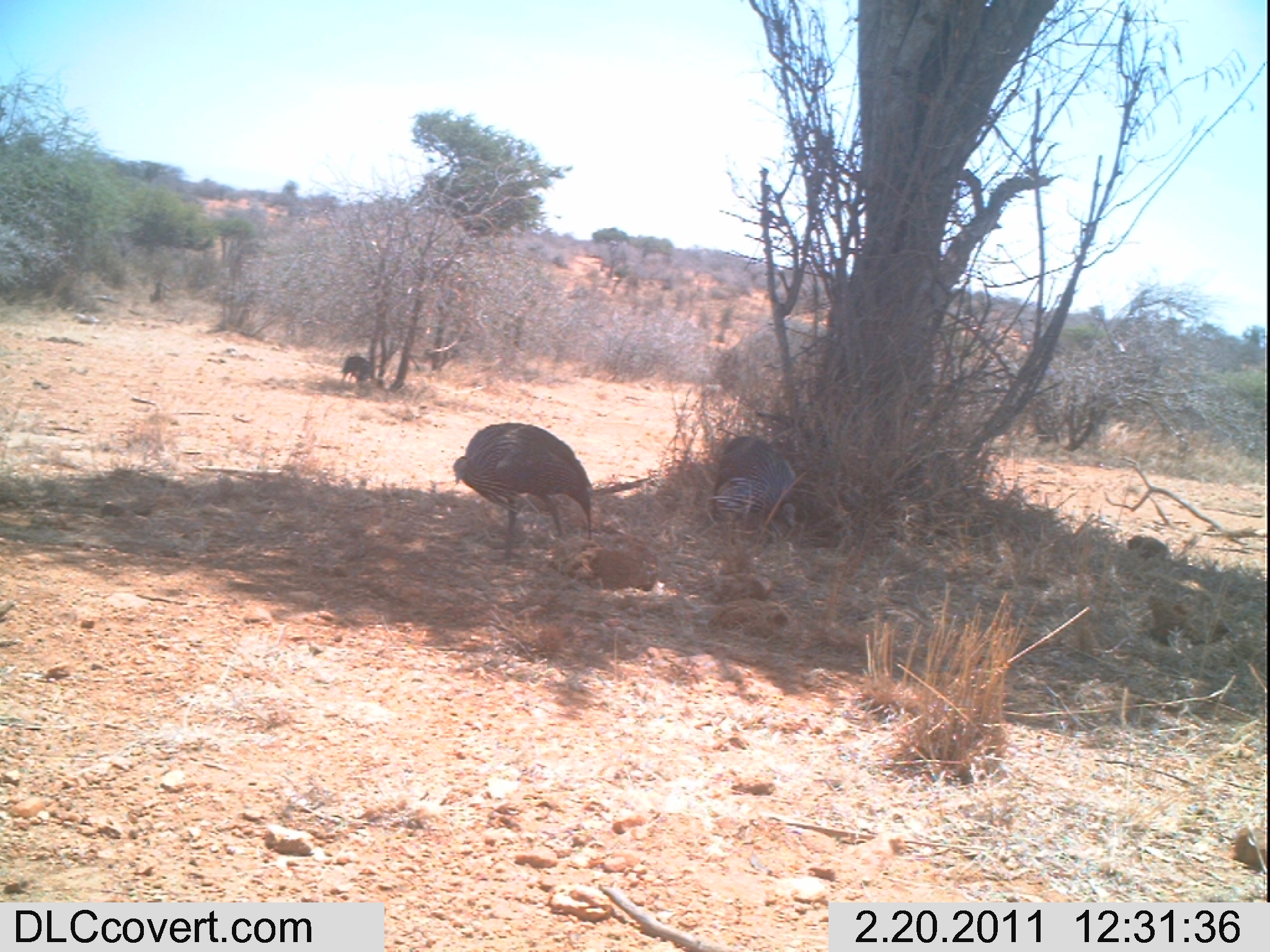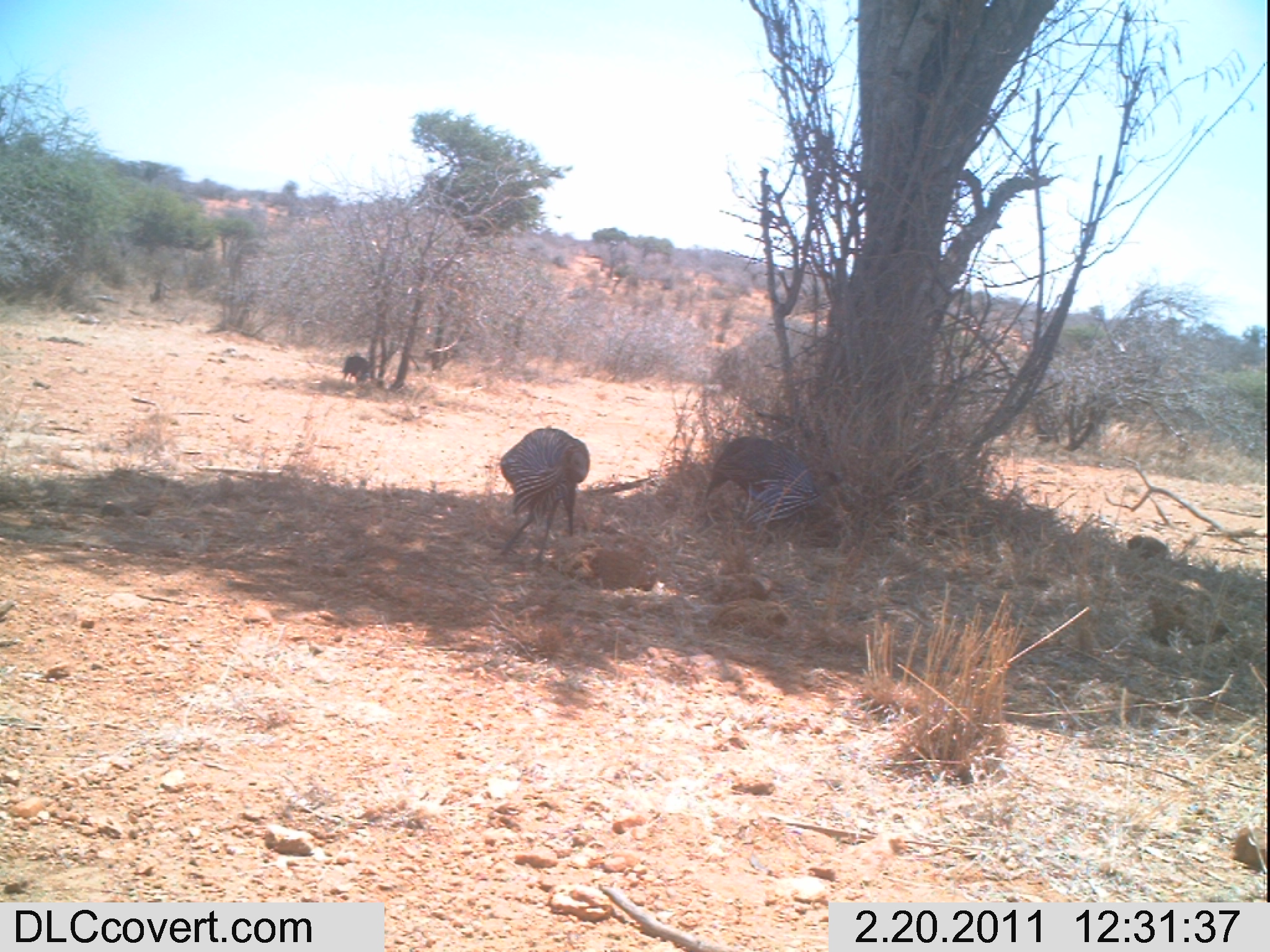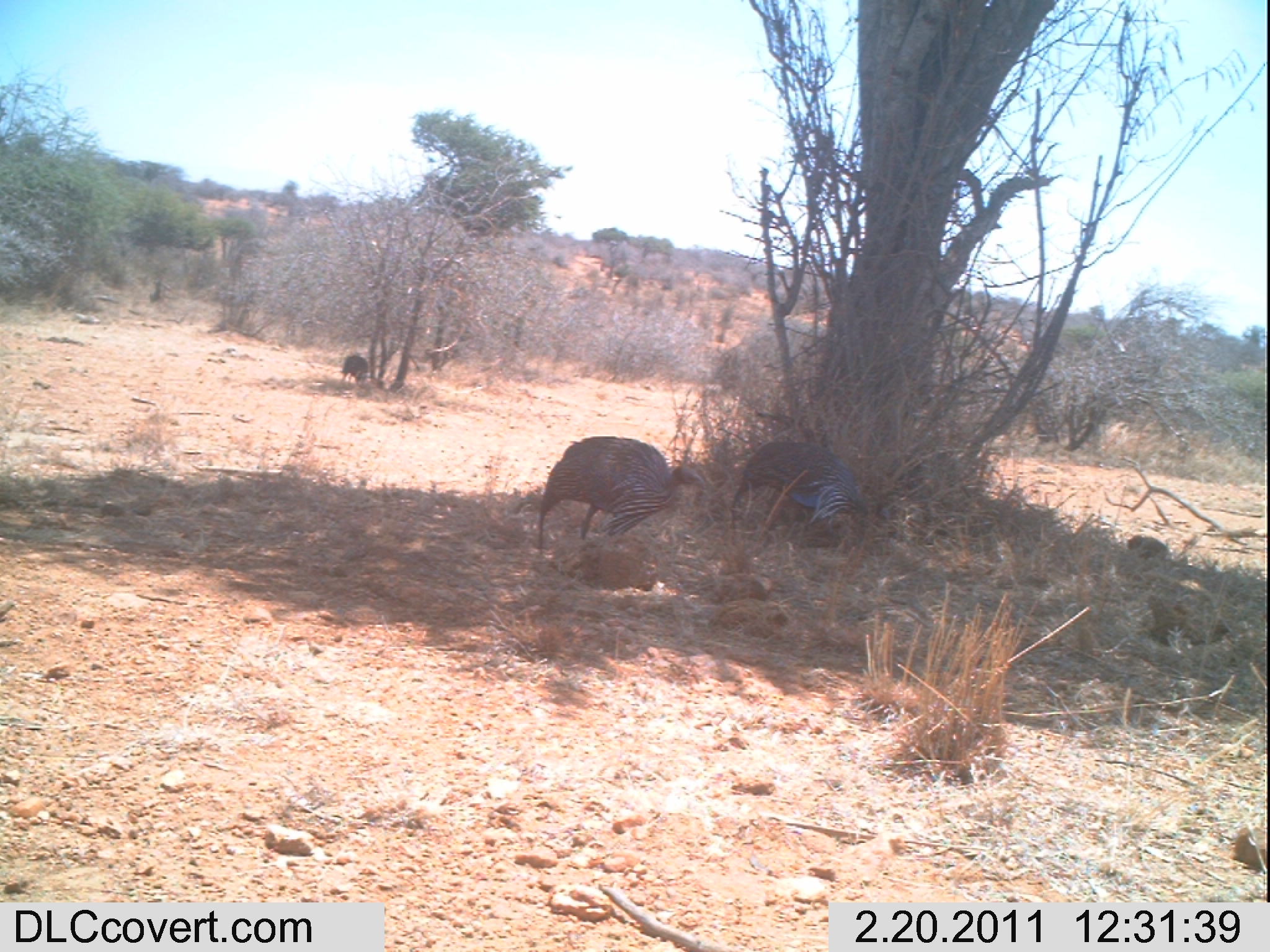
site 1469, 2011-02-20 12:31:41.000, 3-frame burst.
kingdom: Animalia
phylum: Chordata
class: Aves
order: Galliformes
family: Numididae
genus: Acryllium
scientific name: Acryllium vulturinum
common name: vulturine guineafowl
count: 3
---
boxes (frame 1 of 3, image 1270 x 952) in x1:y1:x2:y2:
acryllium vulturinum: 453:423:591:563; 712:436:797:535; 340:356:373:389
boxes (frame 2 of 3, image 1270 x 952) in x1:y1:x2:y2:
acryllium vulturinum: 499:428:590:567; 705:436:819:528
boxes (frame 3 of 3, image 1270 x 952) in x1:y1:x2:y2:
acryllium vulturinum: 536:436:708:553; 730:439:872:547; 340:354:370:386